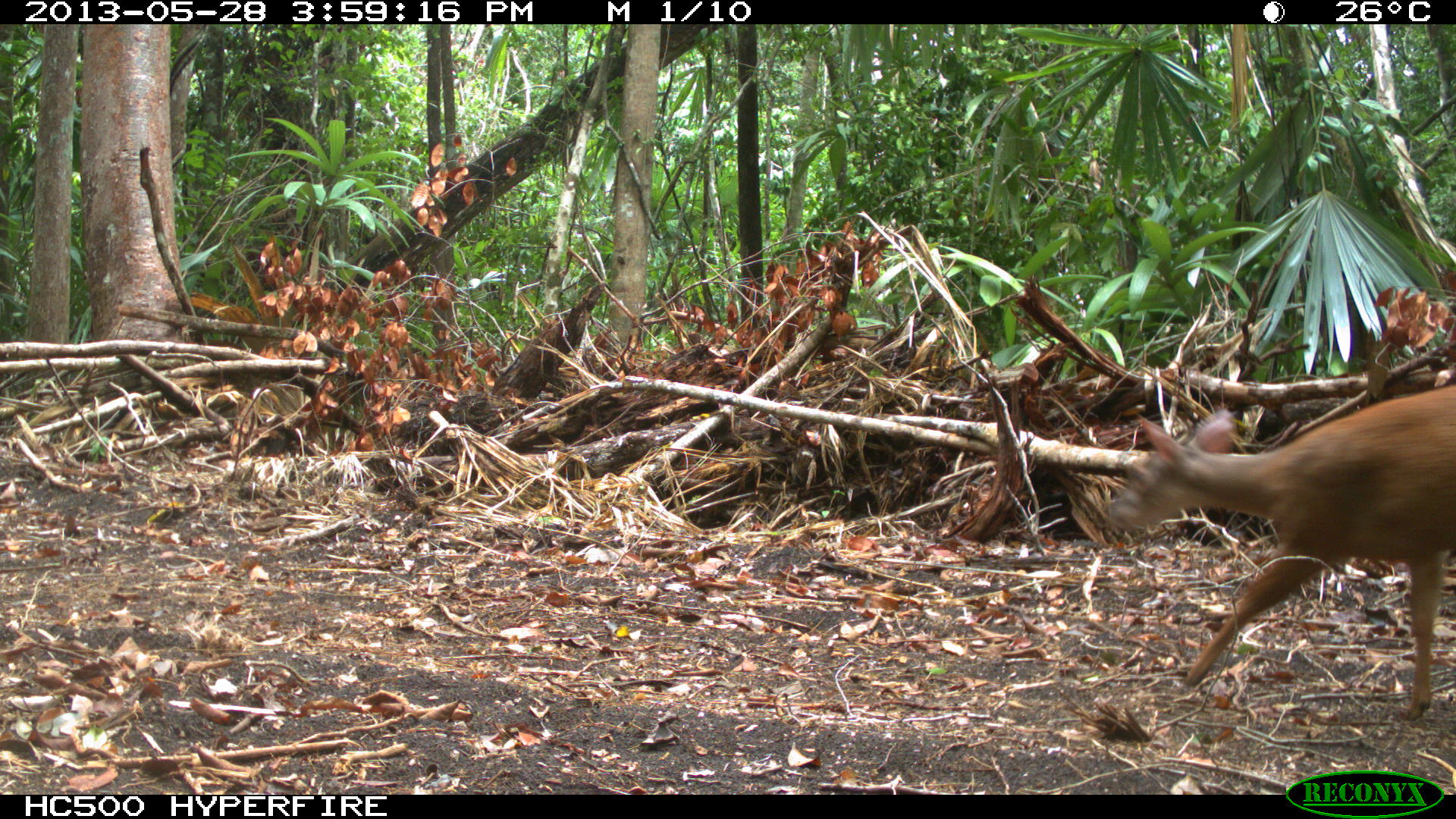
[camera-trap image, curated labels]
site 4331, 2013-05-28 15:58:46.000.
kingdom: Animalia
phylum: Chordata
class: Mammalia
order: Artiodactyla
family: Cervidae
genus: Mazama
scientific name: Mazama temama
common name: central american red brocket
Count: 1.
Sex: male.